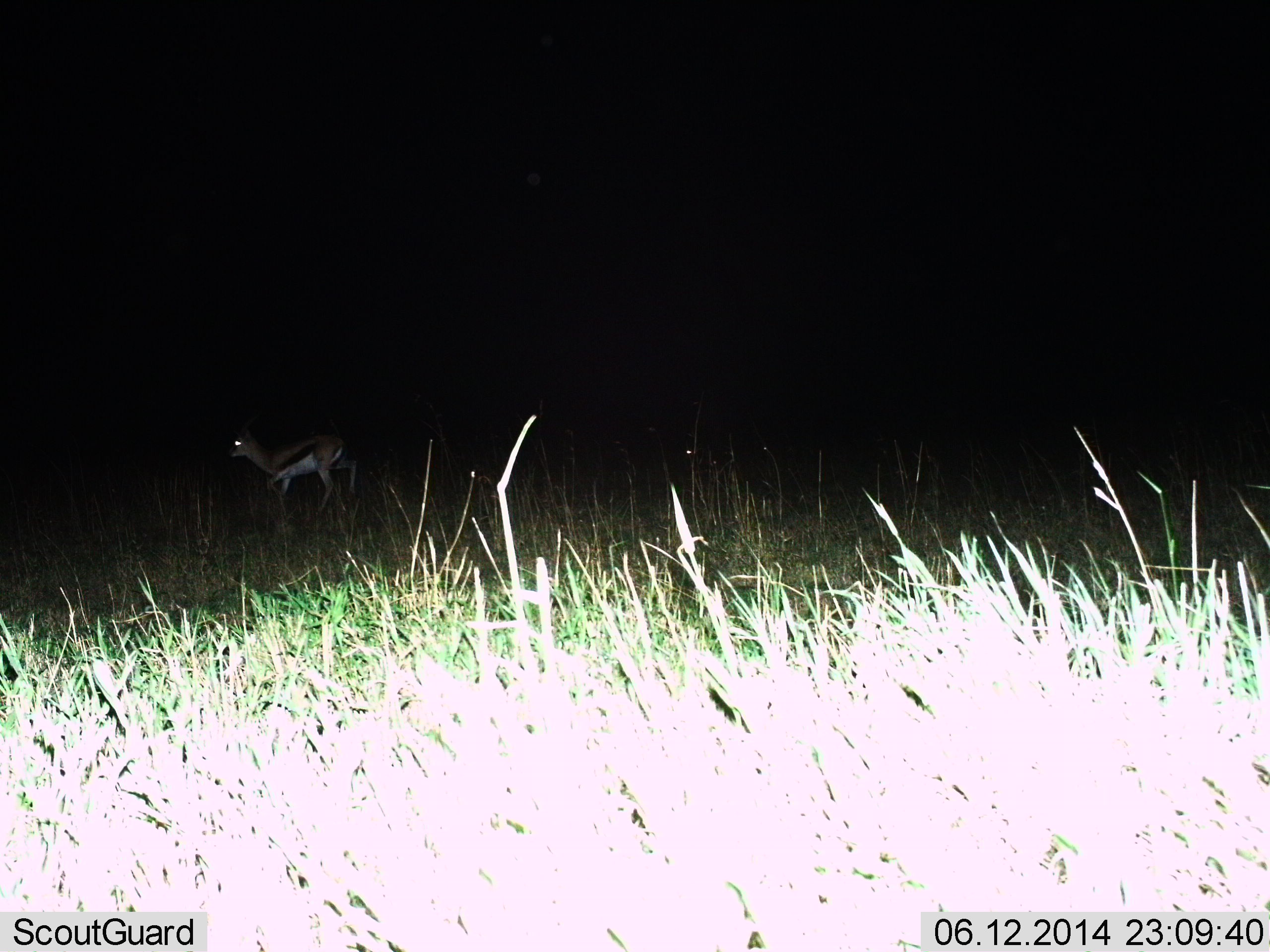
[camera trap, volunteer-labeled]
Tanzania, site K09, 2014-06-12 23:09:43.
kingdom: Animalia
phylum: Chordata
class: Mammalia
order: Artiodactyla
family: Bovidae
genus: Eudorcas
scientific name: Eudorcas thomsonii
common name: thomson's gazelle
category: gazellethomsons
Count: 1.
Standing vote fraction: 40%.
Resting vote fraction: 0%.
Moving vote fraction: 60%.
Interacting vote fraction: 0%.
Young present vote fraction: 0%.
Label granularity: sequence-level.